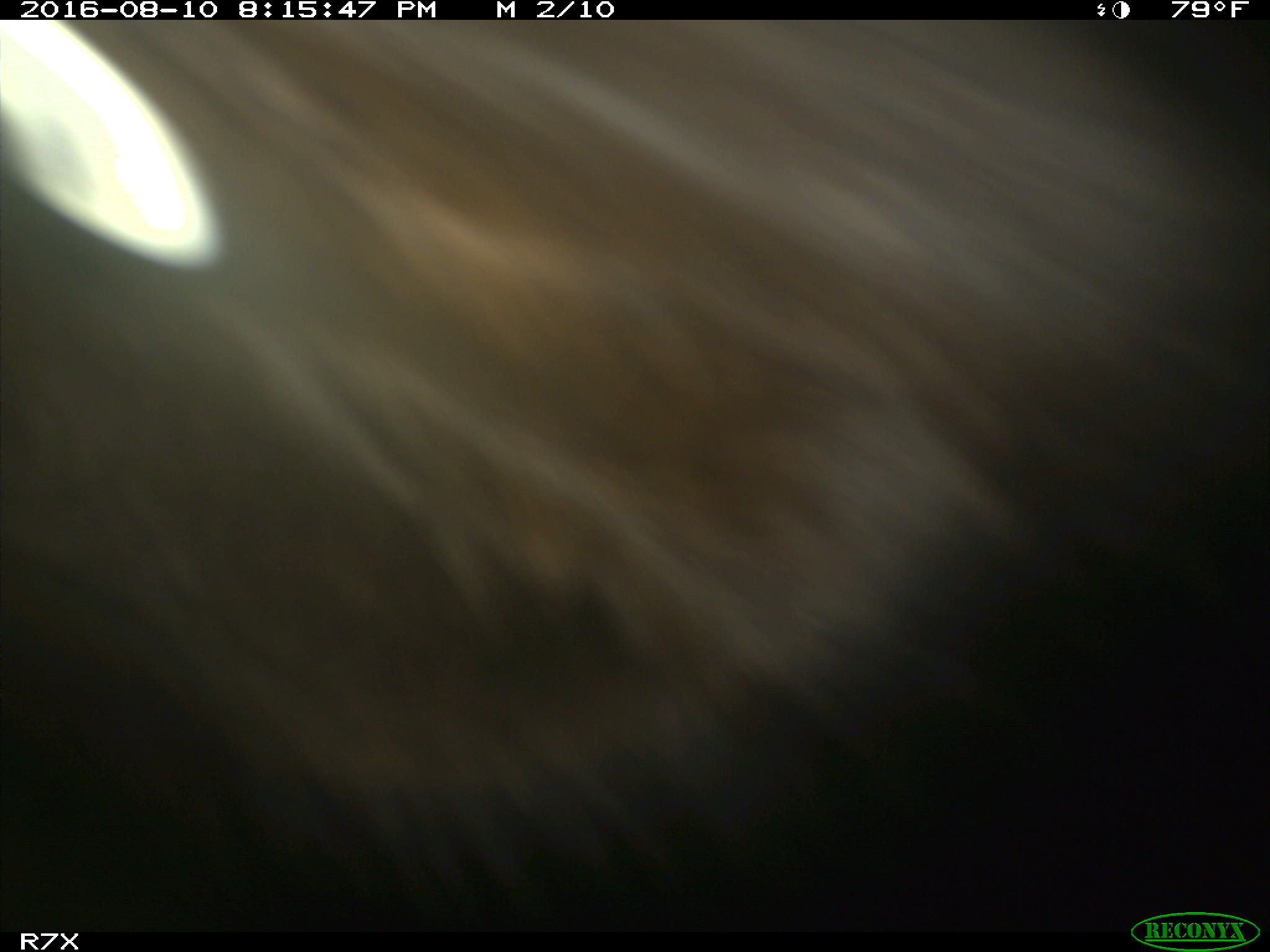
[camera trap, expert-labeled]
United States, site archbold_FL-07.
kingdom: Animalia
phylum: Chordata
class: Mammalia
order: Artiodactyla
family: Bovidae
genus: Bos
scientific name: Bos taurus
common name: domestic cow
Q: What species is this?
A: Bos taurus (domestic cow).